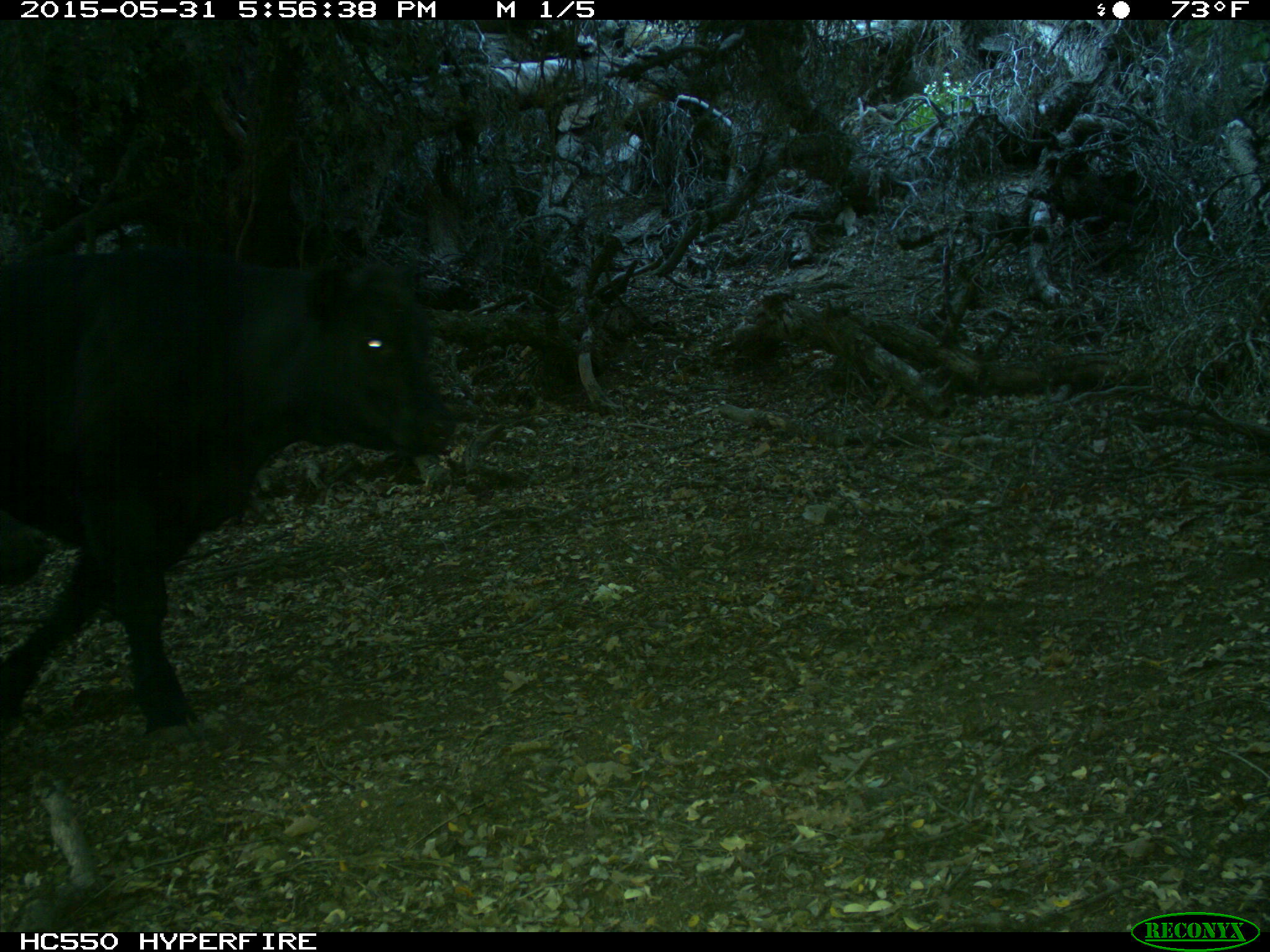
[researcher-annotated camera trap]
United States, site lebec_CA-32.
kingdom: Animalia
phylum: Chordata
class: Mammalia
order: Artiodactyla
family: Bovidae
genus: Bos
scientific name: Bos taurus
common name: domestic cow